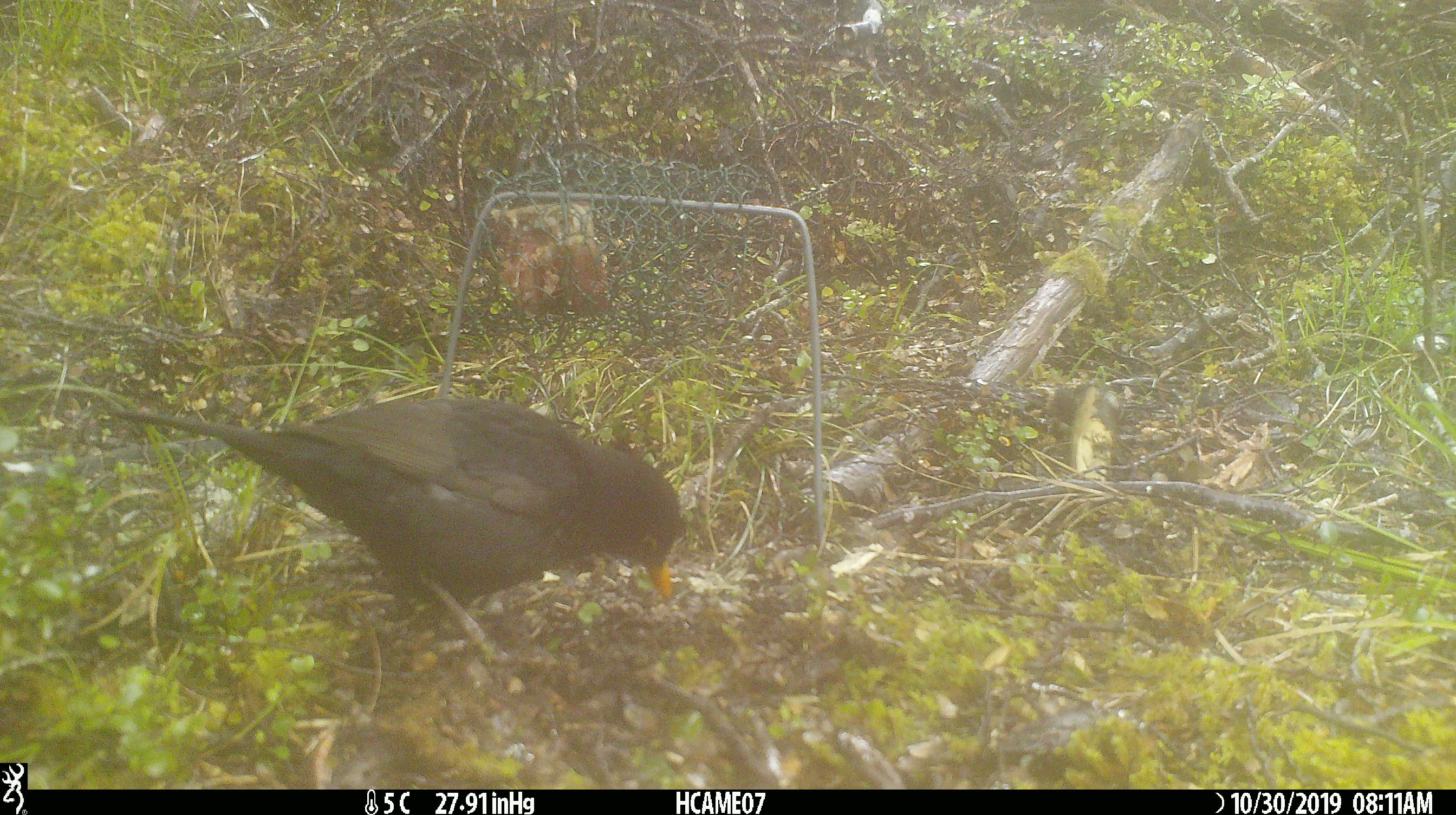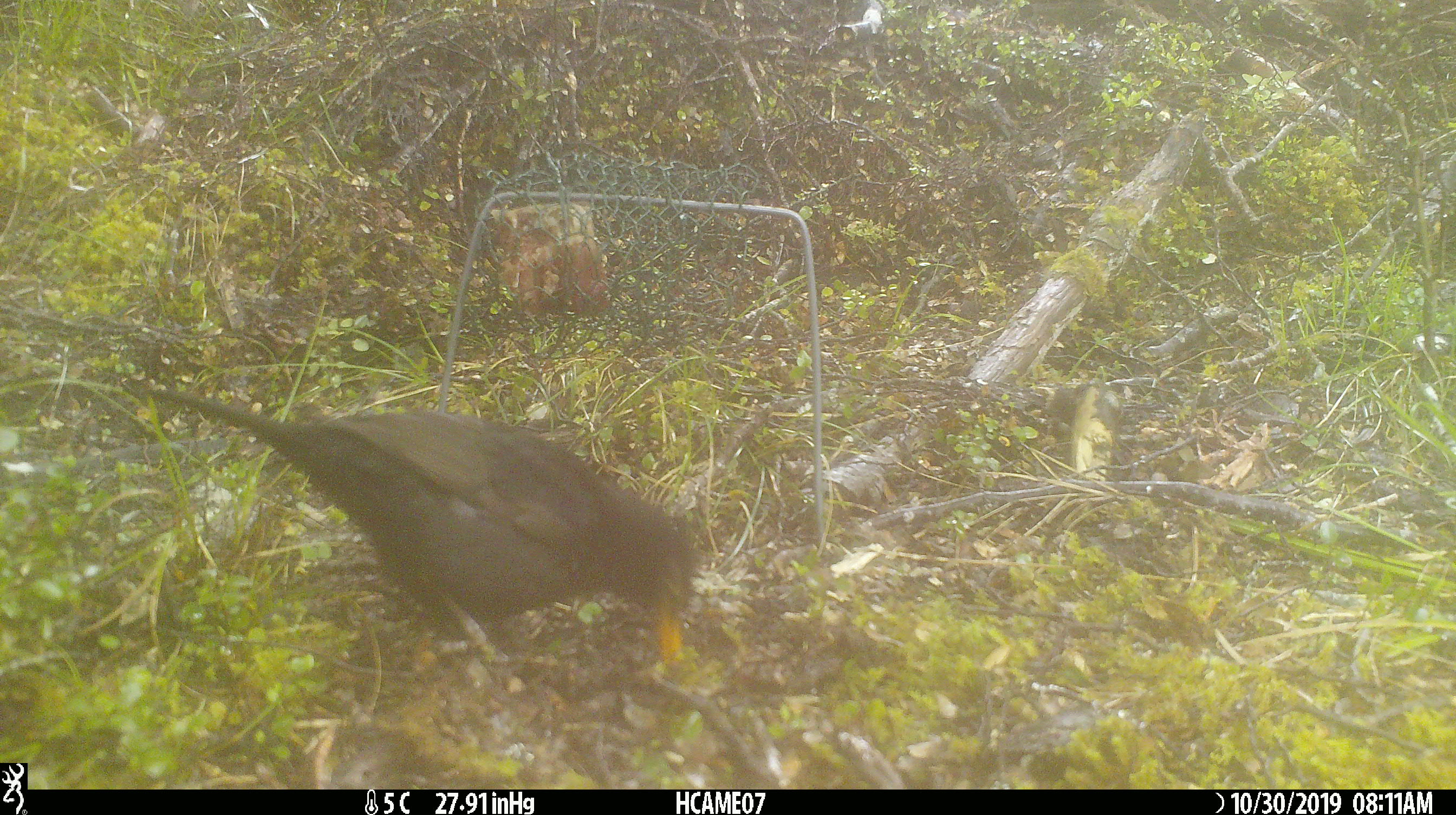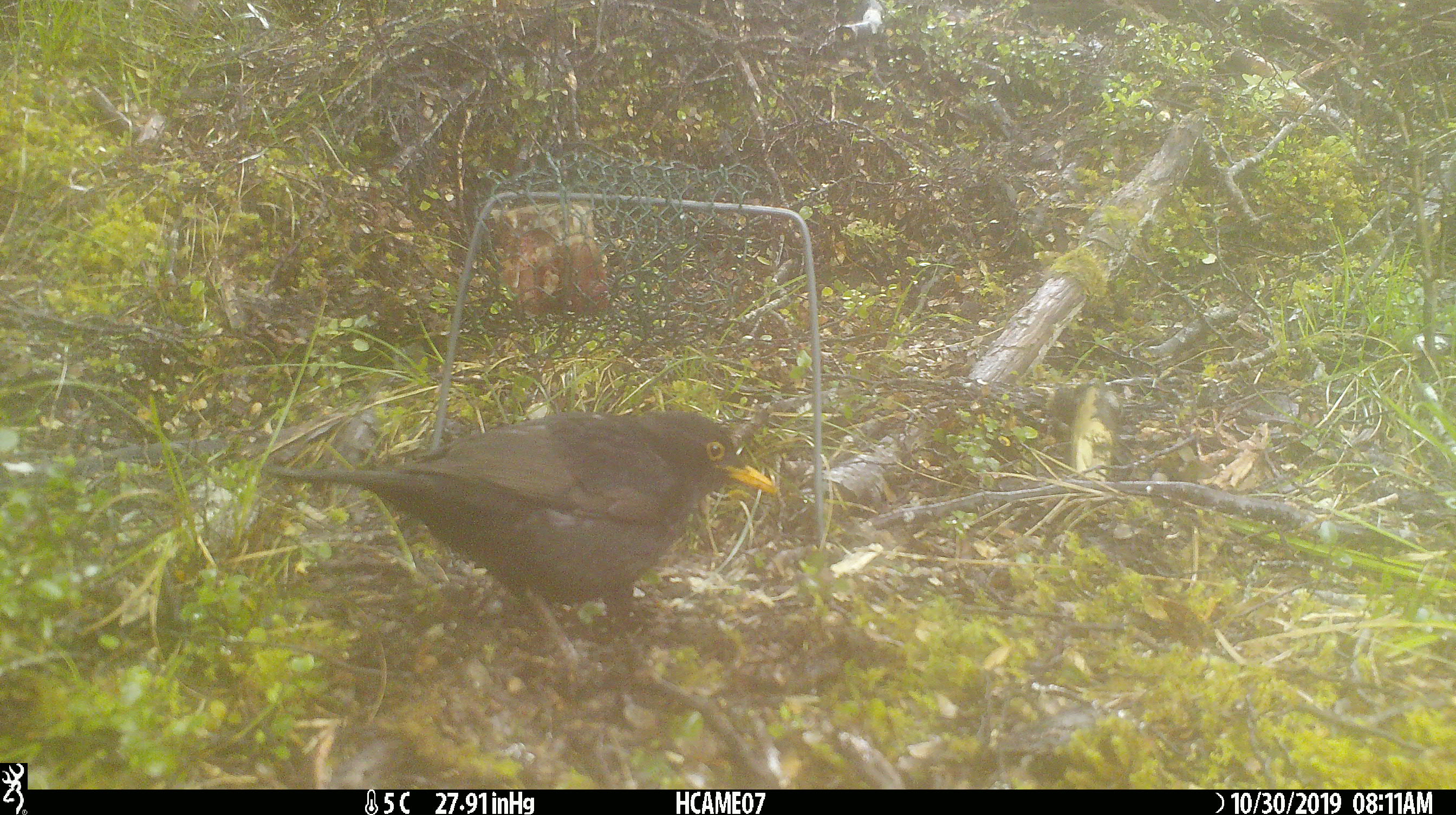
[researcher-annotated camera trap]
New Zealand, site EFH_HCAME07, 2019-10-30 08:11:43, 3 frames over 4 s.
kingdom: Animalia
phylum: Chordata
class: Aves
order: Passeriformes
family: Turdidae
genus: Turdus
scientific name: Turdus merula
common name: eurasian blackbird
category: blackbird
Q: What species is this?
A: Blackbird (eurasian blackbird) (Turdus merula).